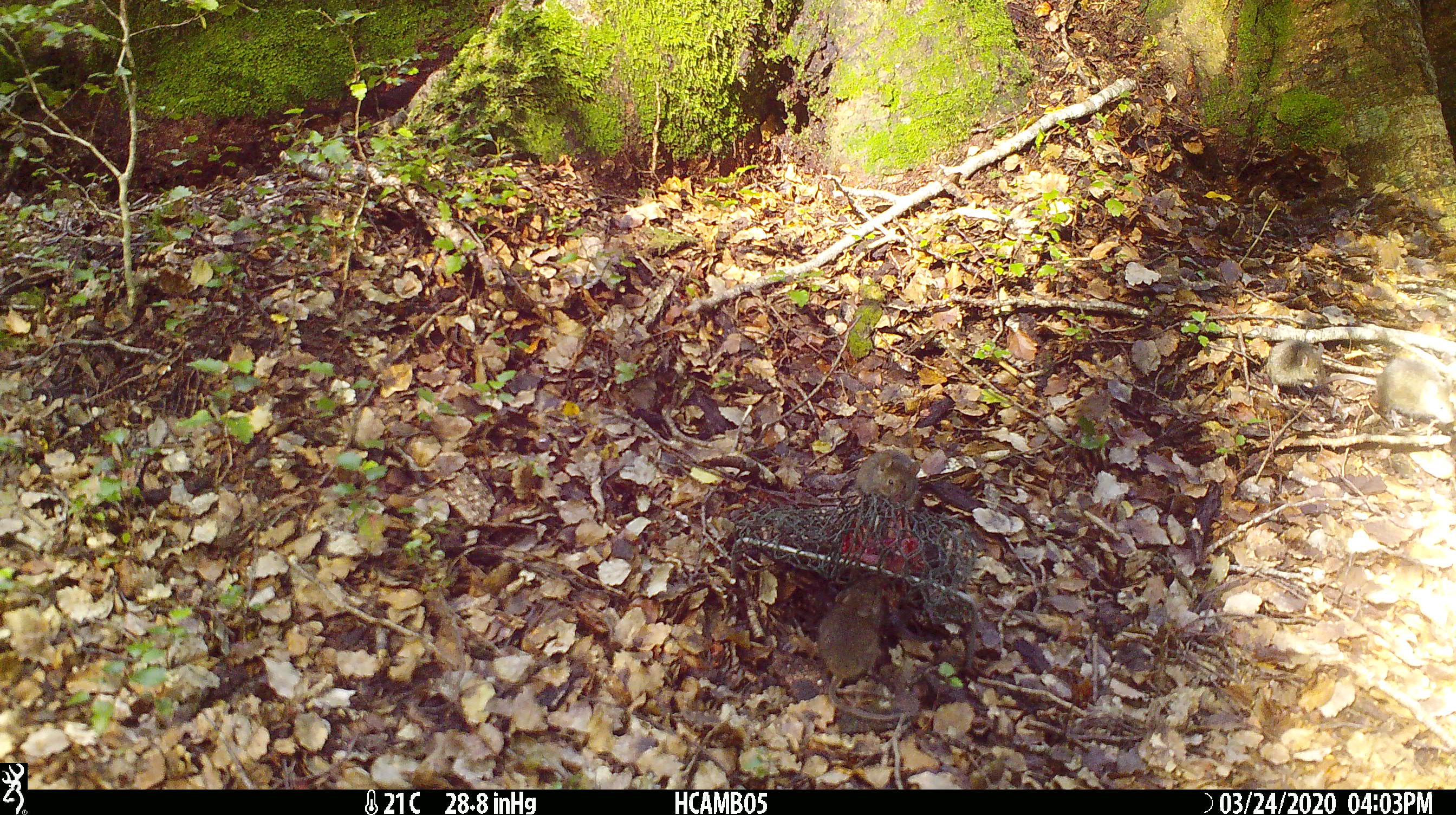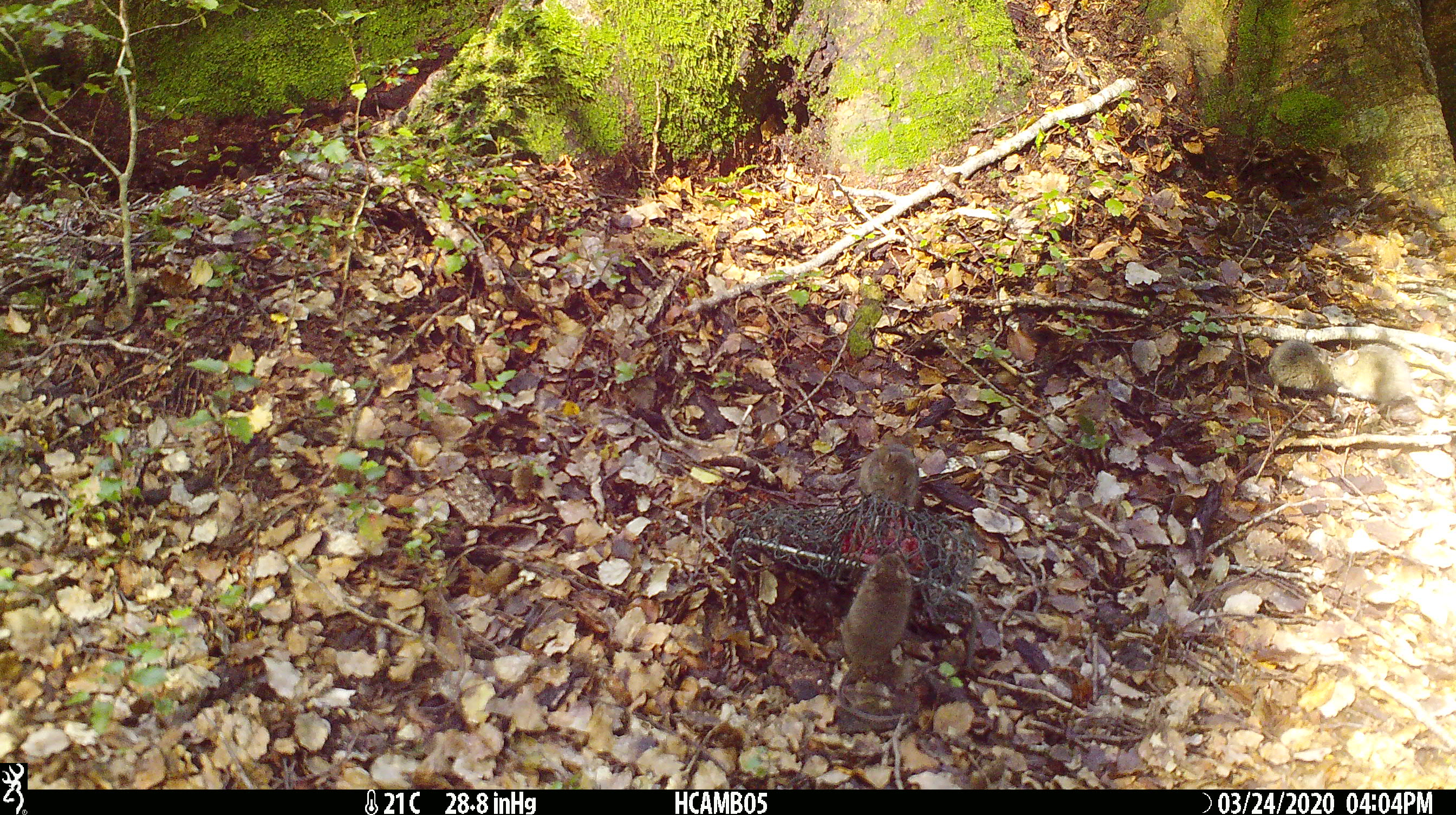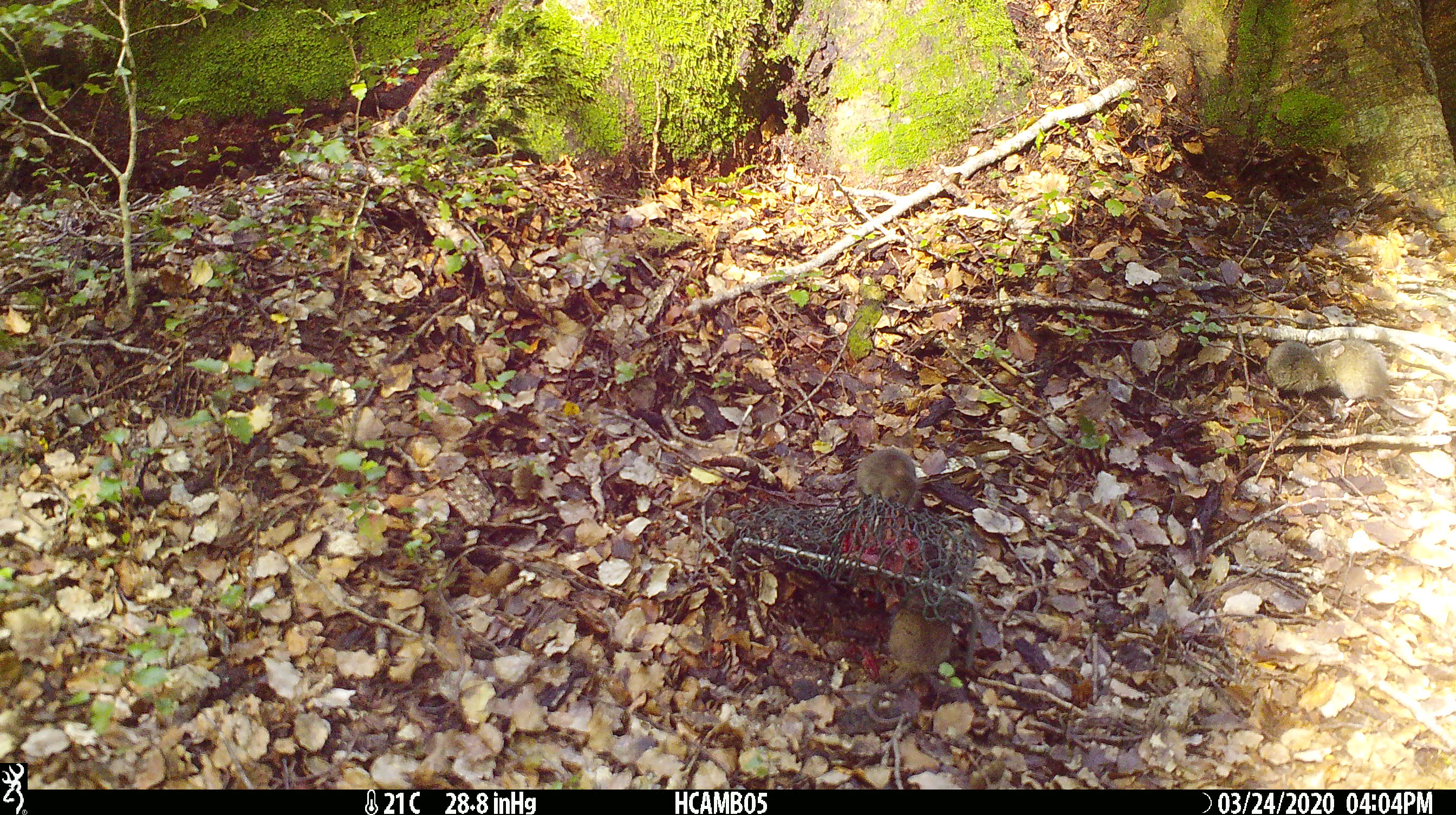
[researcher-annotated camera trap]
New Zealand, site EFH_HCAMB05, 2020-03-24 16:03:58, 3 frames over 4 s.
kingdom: Animalia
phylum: Chordata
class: Mammalia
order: Rodentia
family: Muridae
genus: Mus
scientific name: Mus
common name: mouse